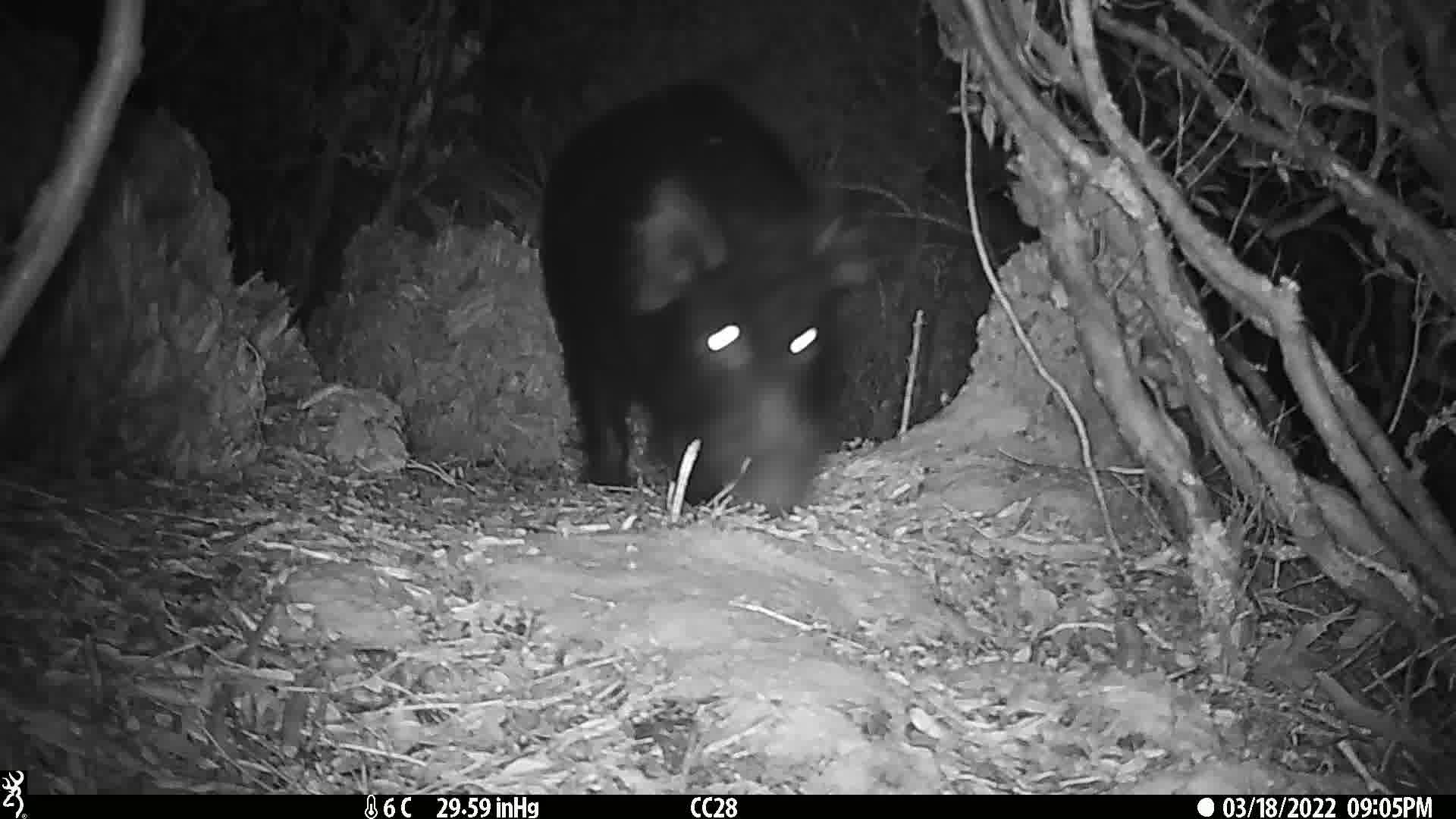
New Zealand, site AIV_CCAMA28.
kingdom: Animalia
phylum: Chordata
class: Mammalia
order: Artiodactyla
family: Suidae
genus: Sus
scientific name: Sus scrofa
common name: pig